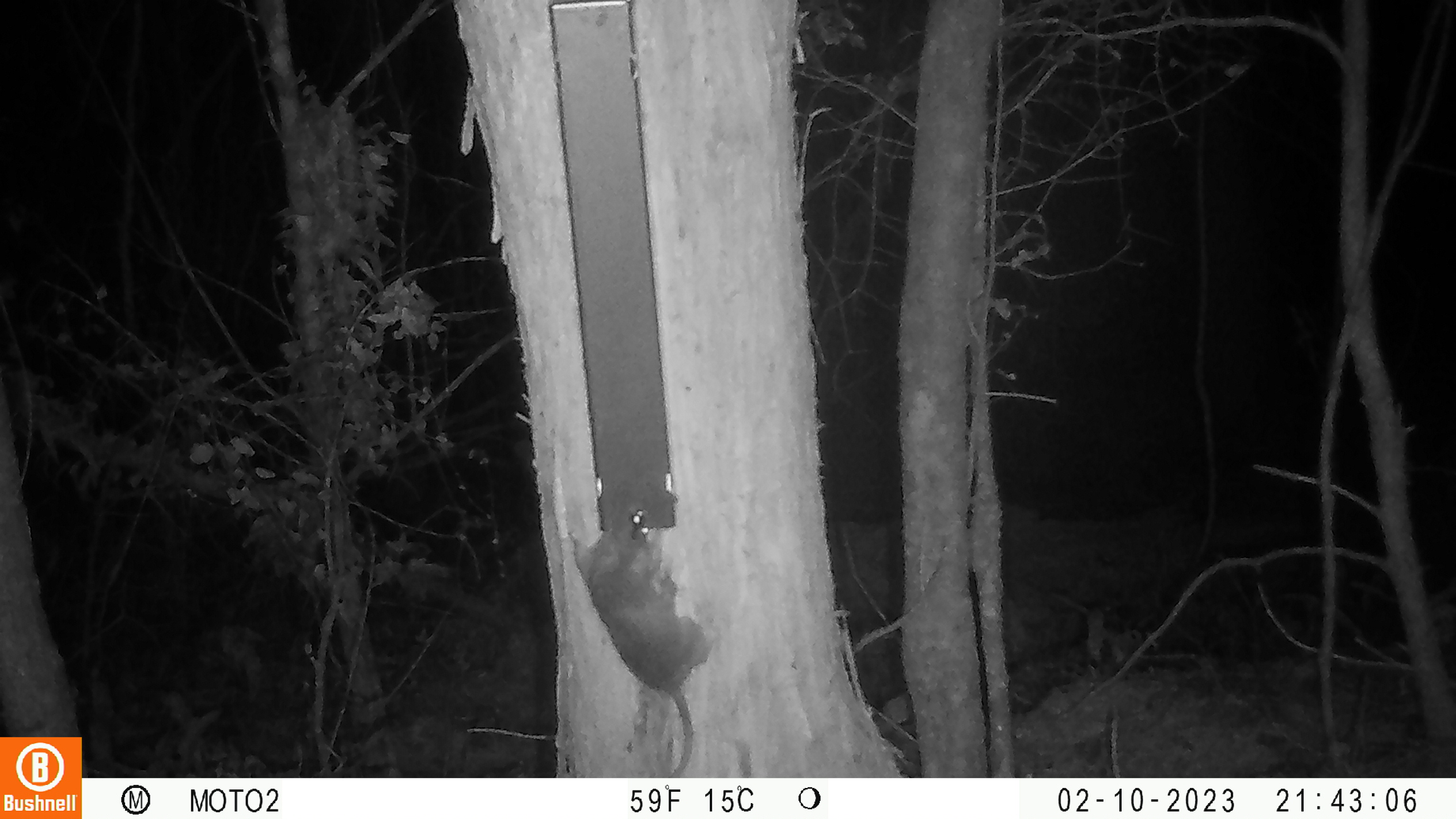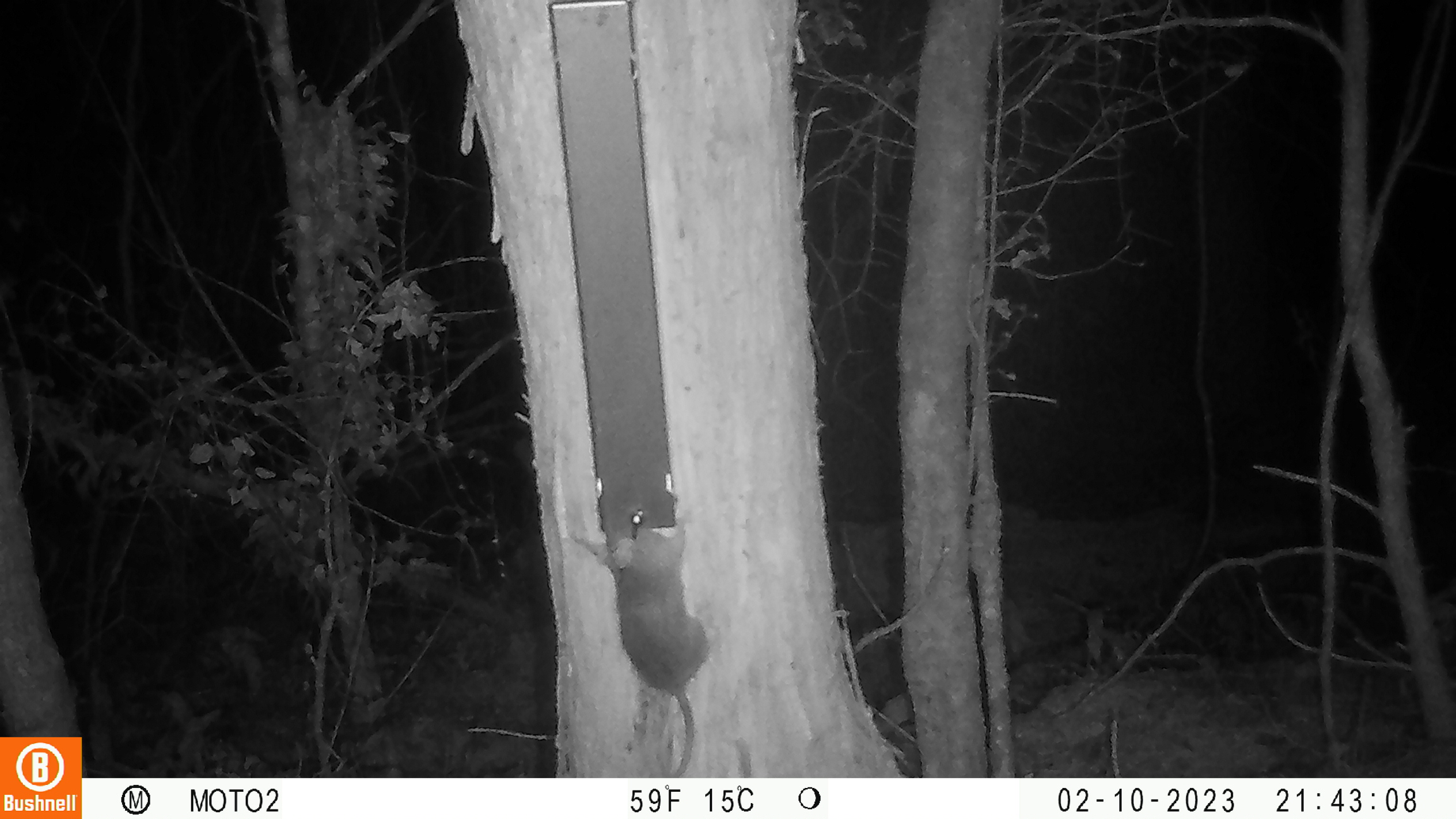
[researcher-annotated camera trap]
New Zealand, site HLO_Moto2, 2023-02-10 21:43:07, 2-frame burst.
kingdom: Animalia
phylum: Chordata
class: Mammalia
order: Rodentia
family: Muridae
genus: Rattus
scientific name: Rattus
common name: rat